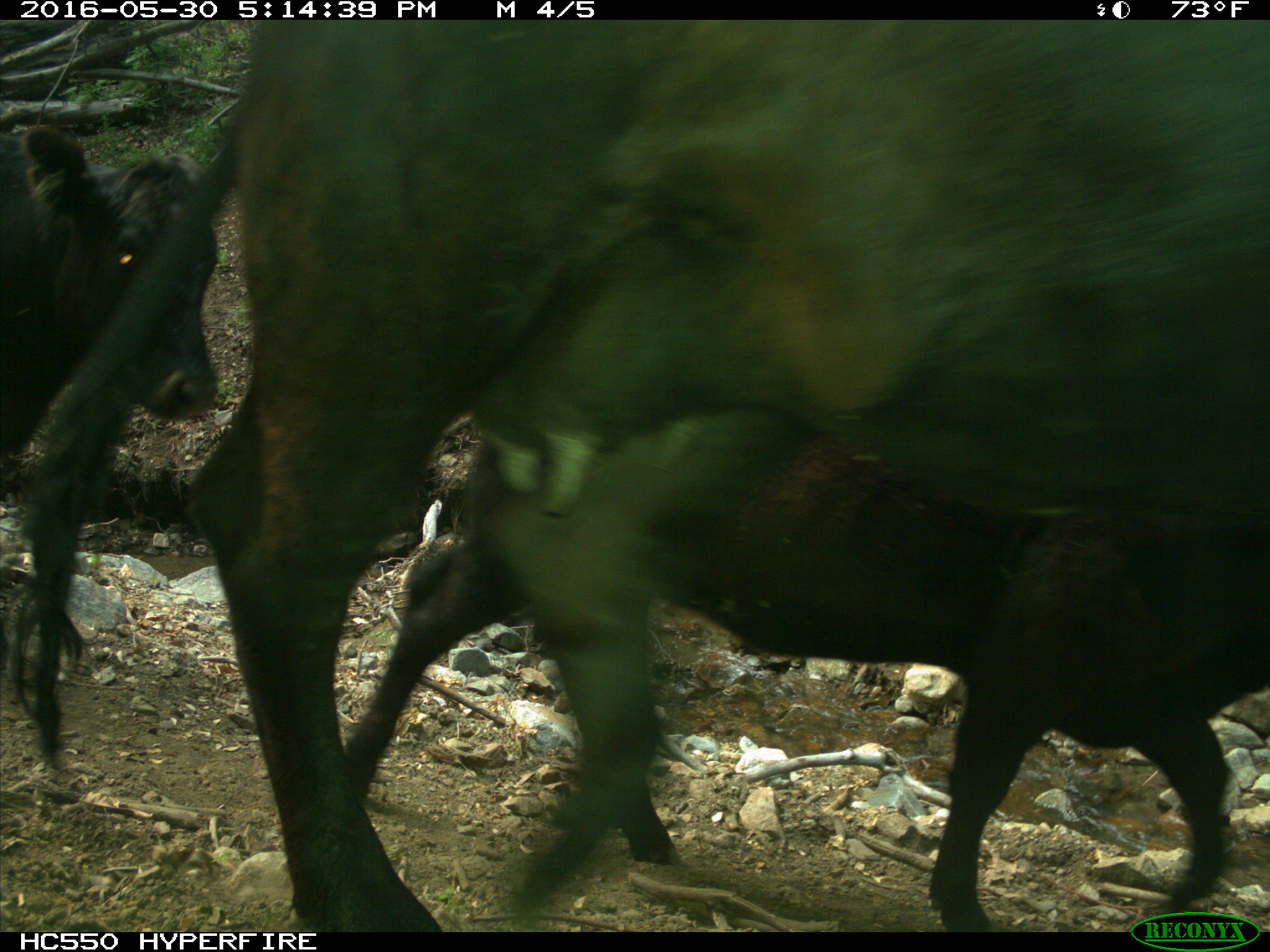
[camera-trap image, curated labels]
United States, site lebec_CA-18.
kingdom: Animalia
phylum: Chordata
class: Mammalia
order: Artiodactyla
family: Bovidae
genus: Bos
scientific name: Bos taurus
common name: domestic cow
Bos taurus (domestic cow).